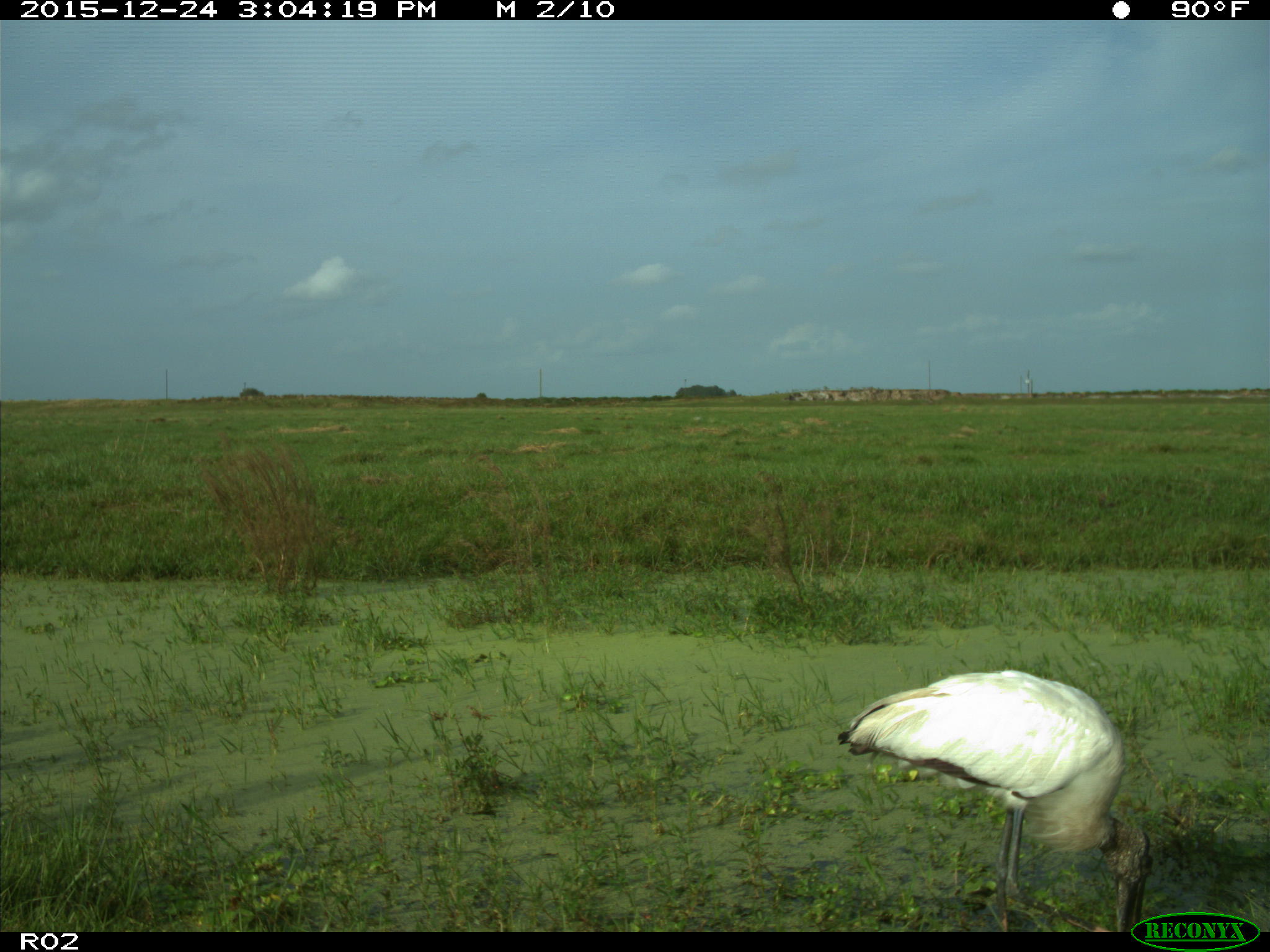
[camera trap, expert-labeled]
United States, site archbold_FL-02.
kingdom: Animalia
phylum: Chordata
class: Aves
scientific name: Aves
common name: birds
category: unidentified bird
Unidentified bird (birds) (Aves).